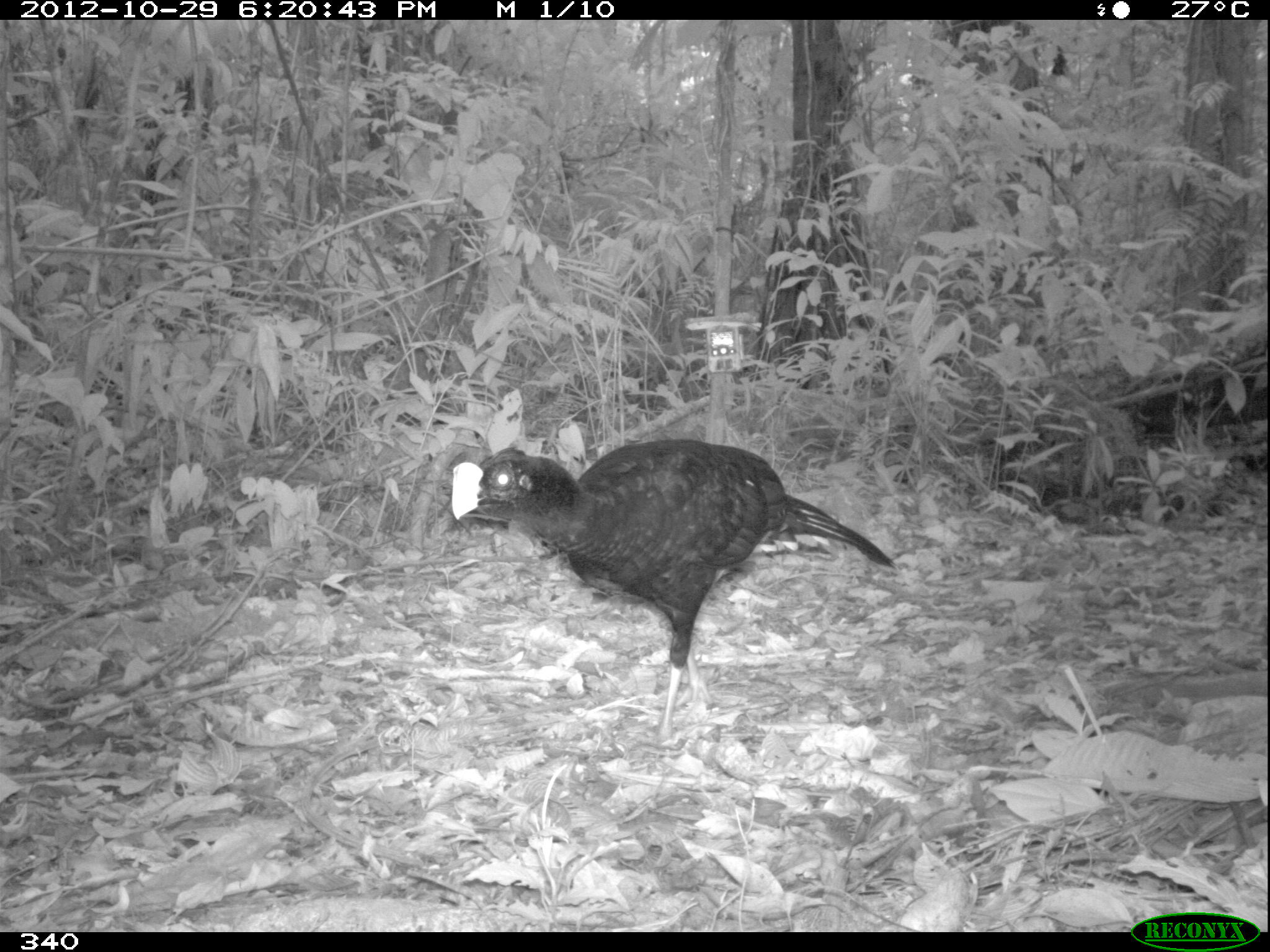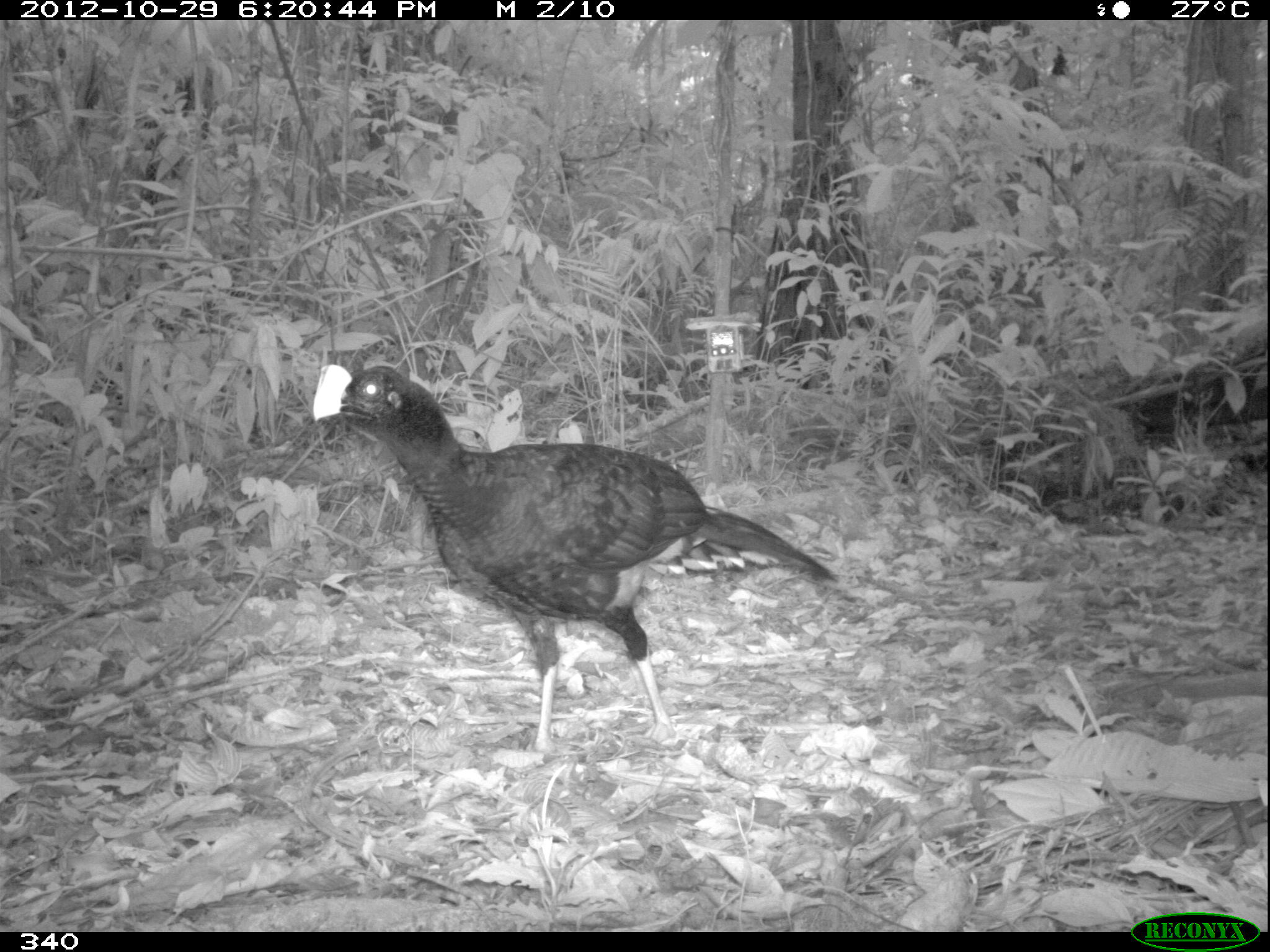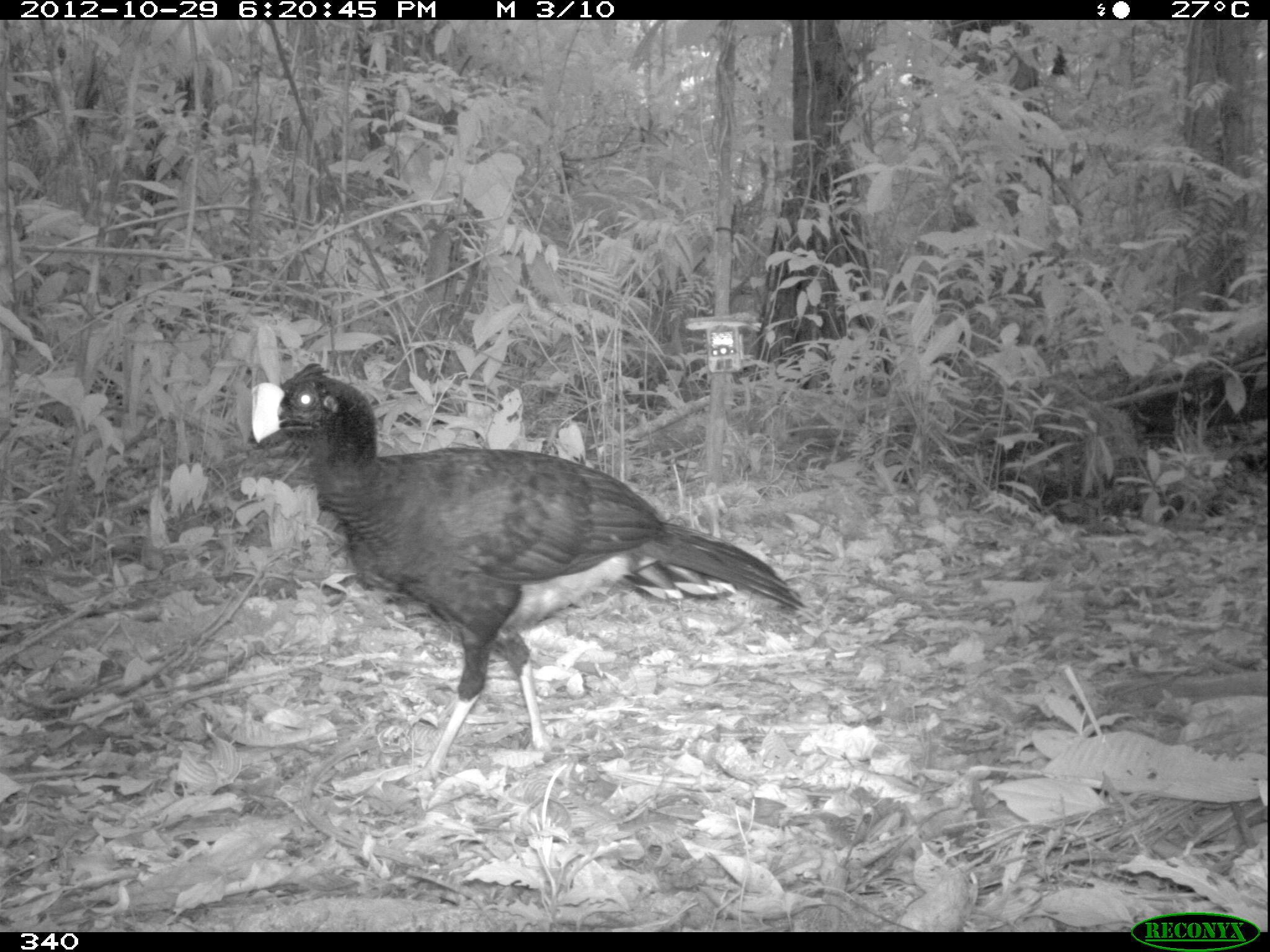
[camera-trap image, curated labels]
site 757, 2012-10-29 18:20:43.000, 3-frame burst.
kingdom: Animalia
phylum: Chordata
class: Aves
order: Galliformes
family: Cracidae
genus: Mitu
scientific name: Mitu tuberosum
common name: razor-billed curassow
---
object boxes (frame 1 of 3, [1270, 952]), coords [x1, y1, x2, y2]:
mitu tuberosum: [449, 436, 898, 738]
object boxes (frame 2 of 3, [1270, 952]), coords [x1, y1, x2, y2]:
mitu tuberosum: [313, 364, 839, 750]